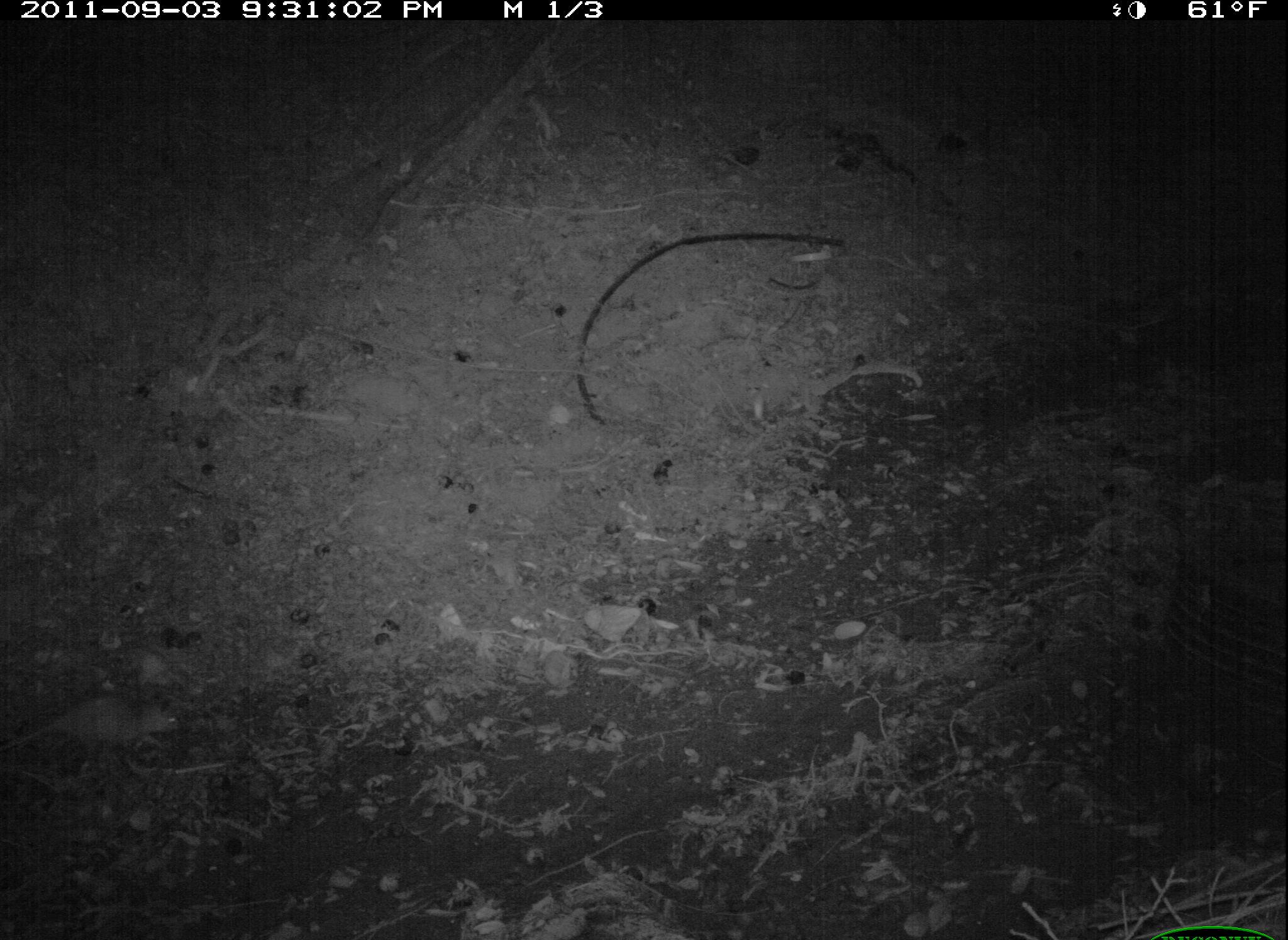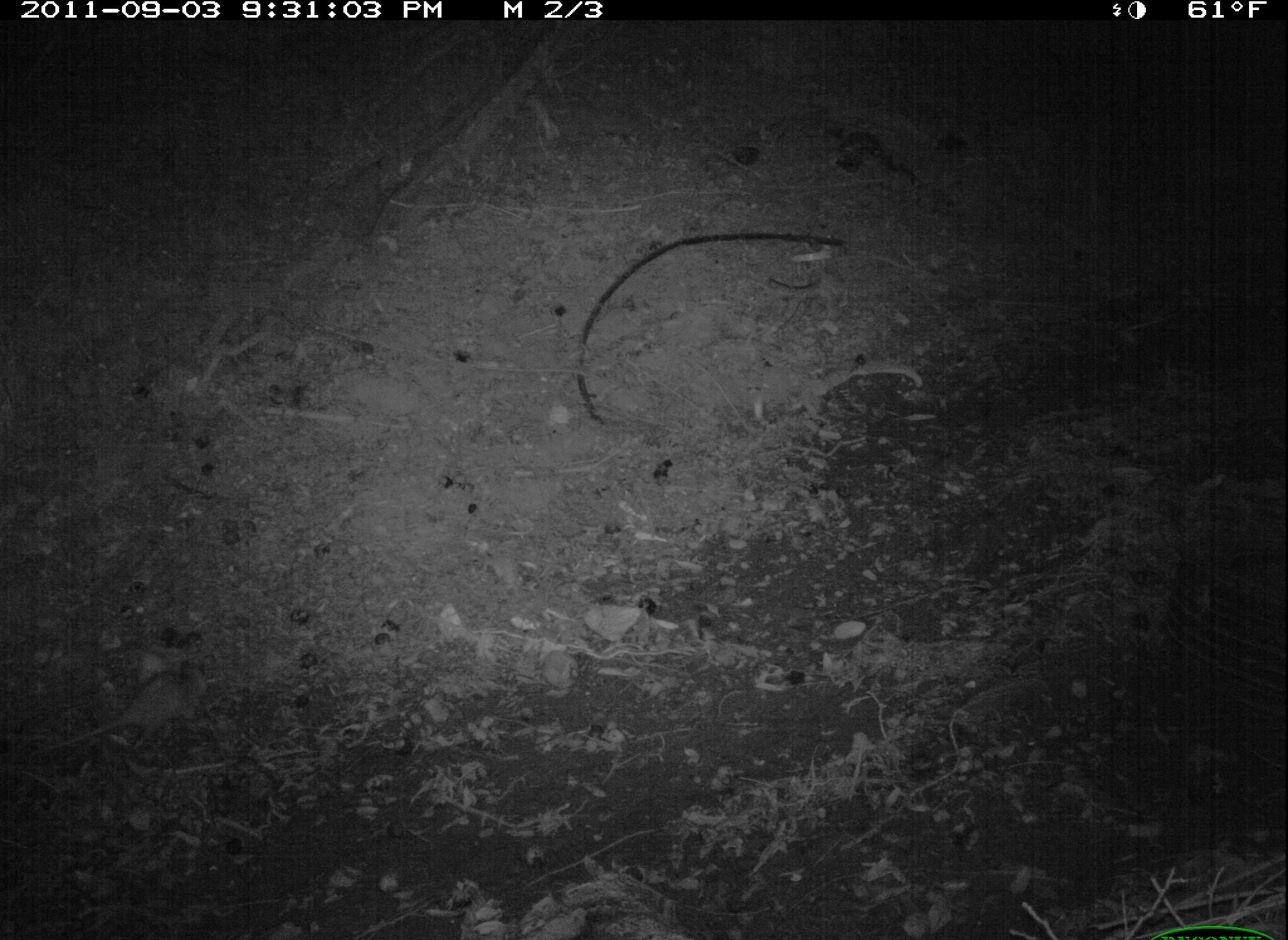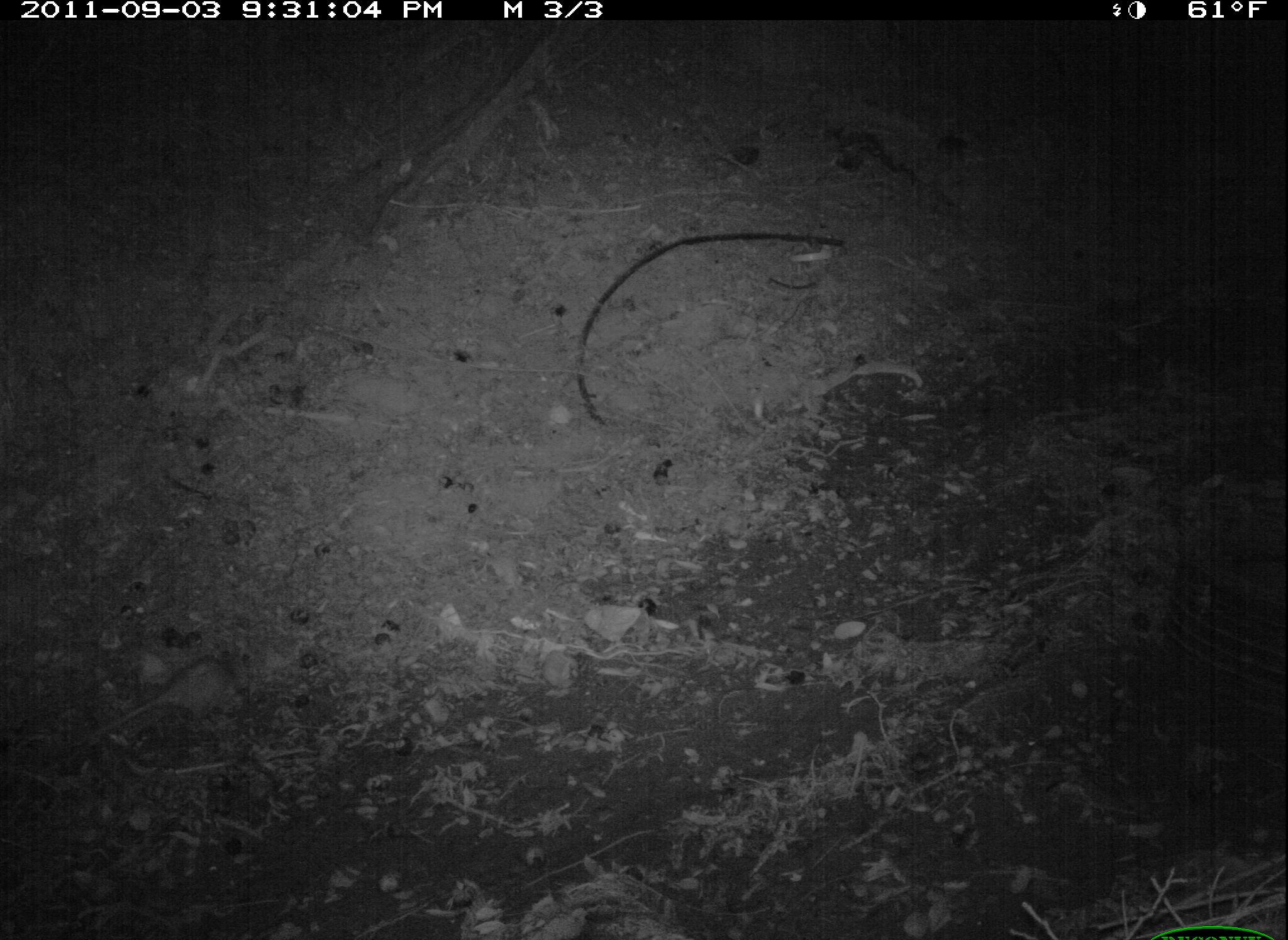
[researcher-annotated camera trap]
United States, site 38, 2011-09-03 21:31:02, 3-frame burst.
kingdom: Animalia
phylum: Chordata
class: Mammalia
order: Didelphimorphia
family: Didelphidae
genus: Didelphis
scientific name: Didelphis virginiana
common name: virginia opossum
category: opossum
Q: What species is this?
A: Opossum (virginia opossum) (Didelphis virginiana).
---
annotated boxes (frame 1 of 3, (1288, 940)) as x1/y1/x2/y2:
opossum: 0/688/198/773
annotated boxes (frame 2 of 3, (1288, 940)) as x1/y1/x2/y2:
opossum: 21/641/219/762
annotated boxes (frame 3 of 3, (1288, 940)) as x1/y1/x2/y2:
opossum: 69/646/275/757